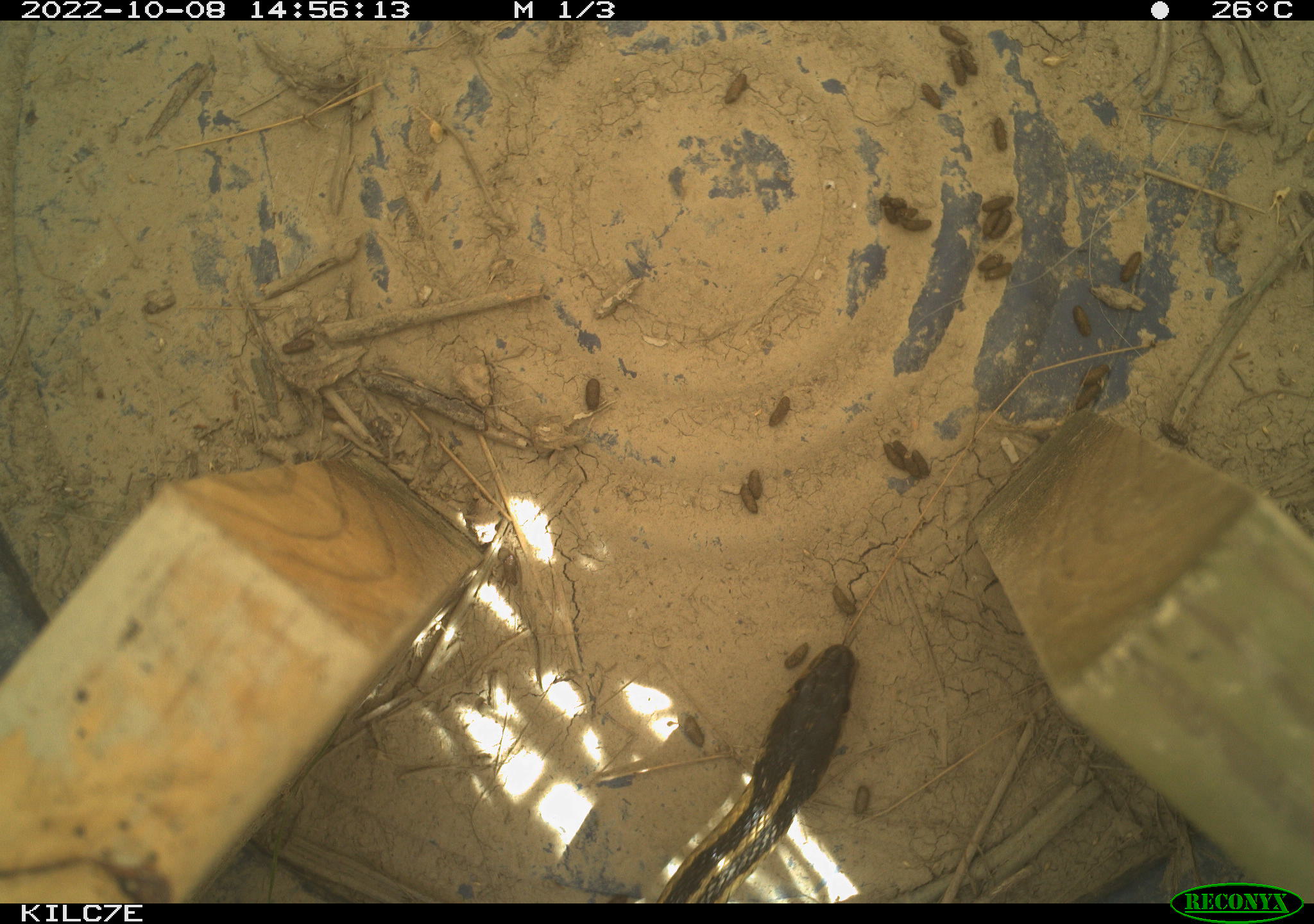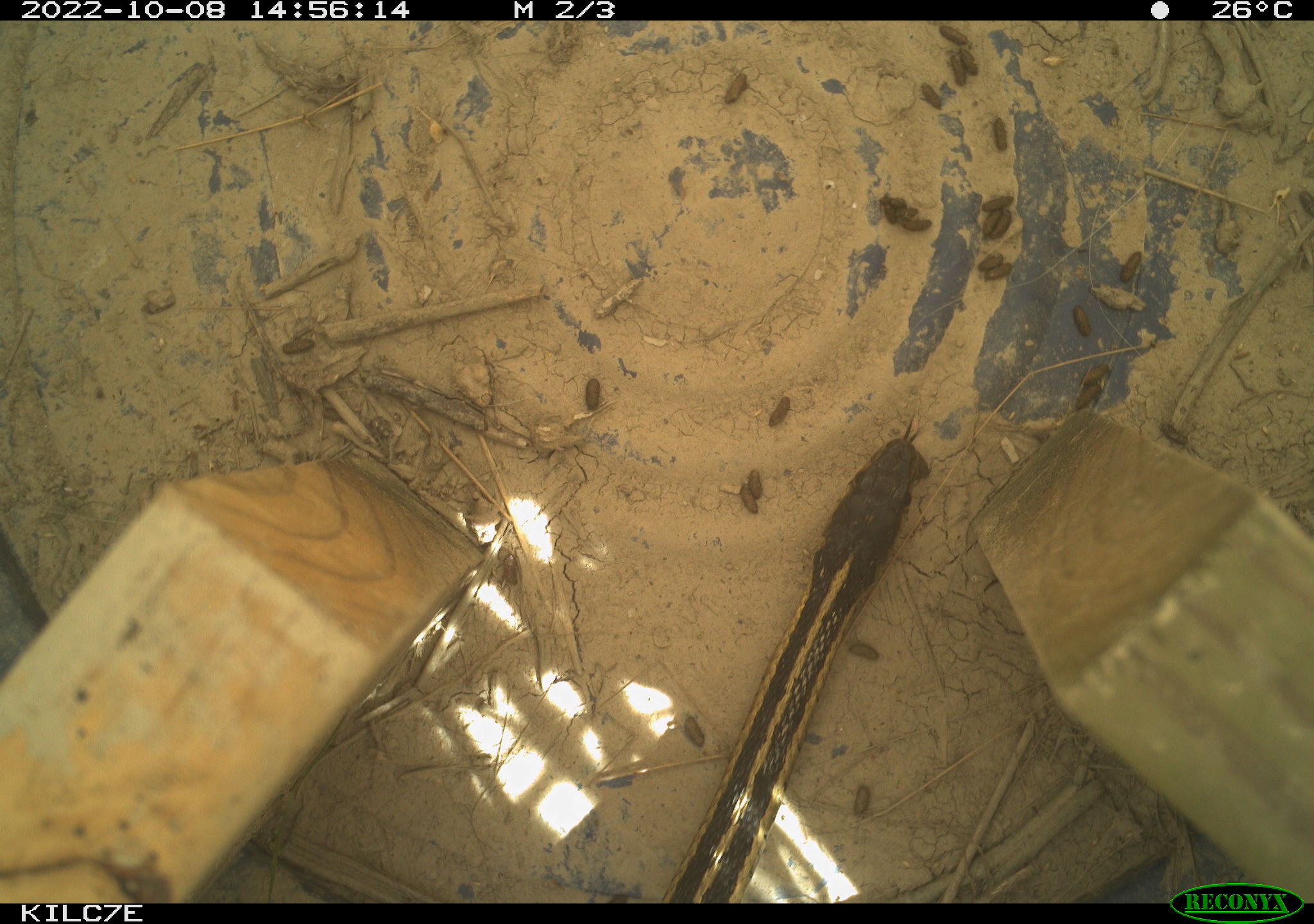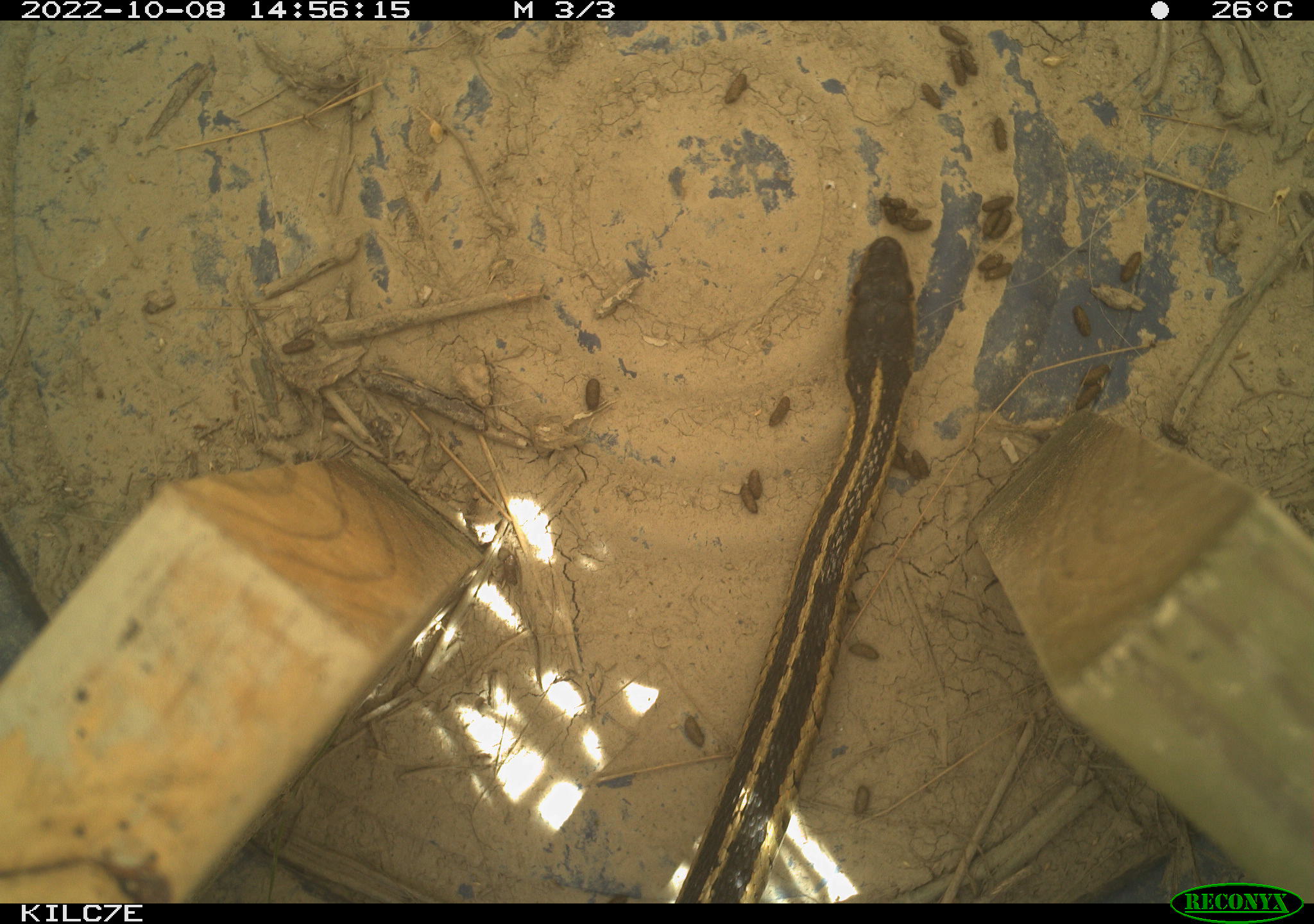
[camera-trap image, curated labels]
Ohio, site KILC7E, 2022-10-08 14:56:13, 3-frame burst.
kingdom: Animalia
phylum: Chordata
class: Reptilia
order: Squamata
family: Colubridae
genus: Thamnophis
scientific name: Thamnophis sirtalis sirtalis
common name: eastern gartersnake